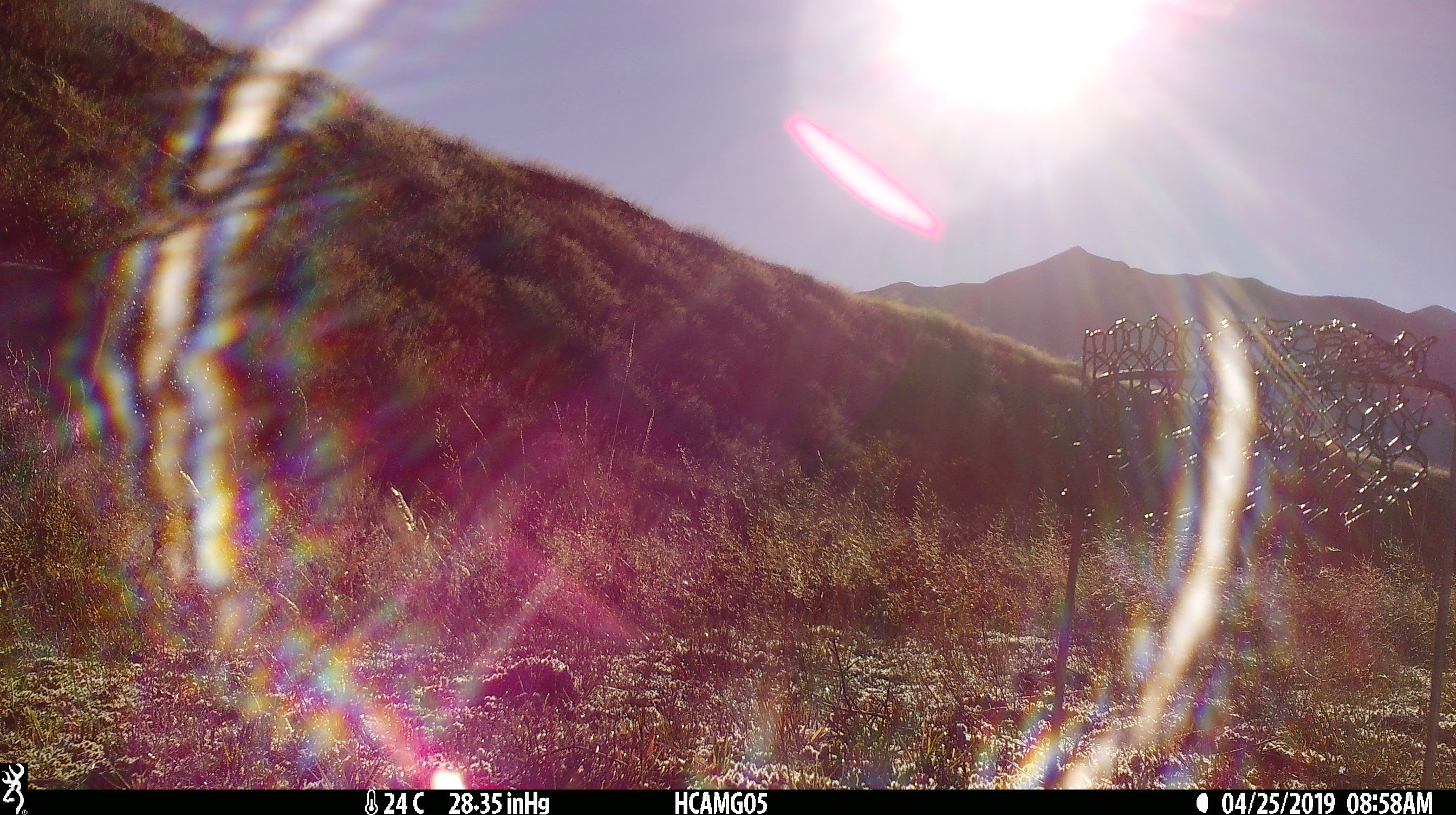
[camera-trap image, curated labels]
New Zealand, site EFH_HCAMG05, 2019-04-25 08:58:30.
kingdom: Animalia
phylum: Chordata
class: Mammalia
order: Artiodactyla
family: Bovidae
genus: Bos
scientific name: Bos taurus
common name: domestic cow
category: cow